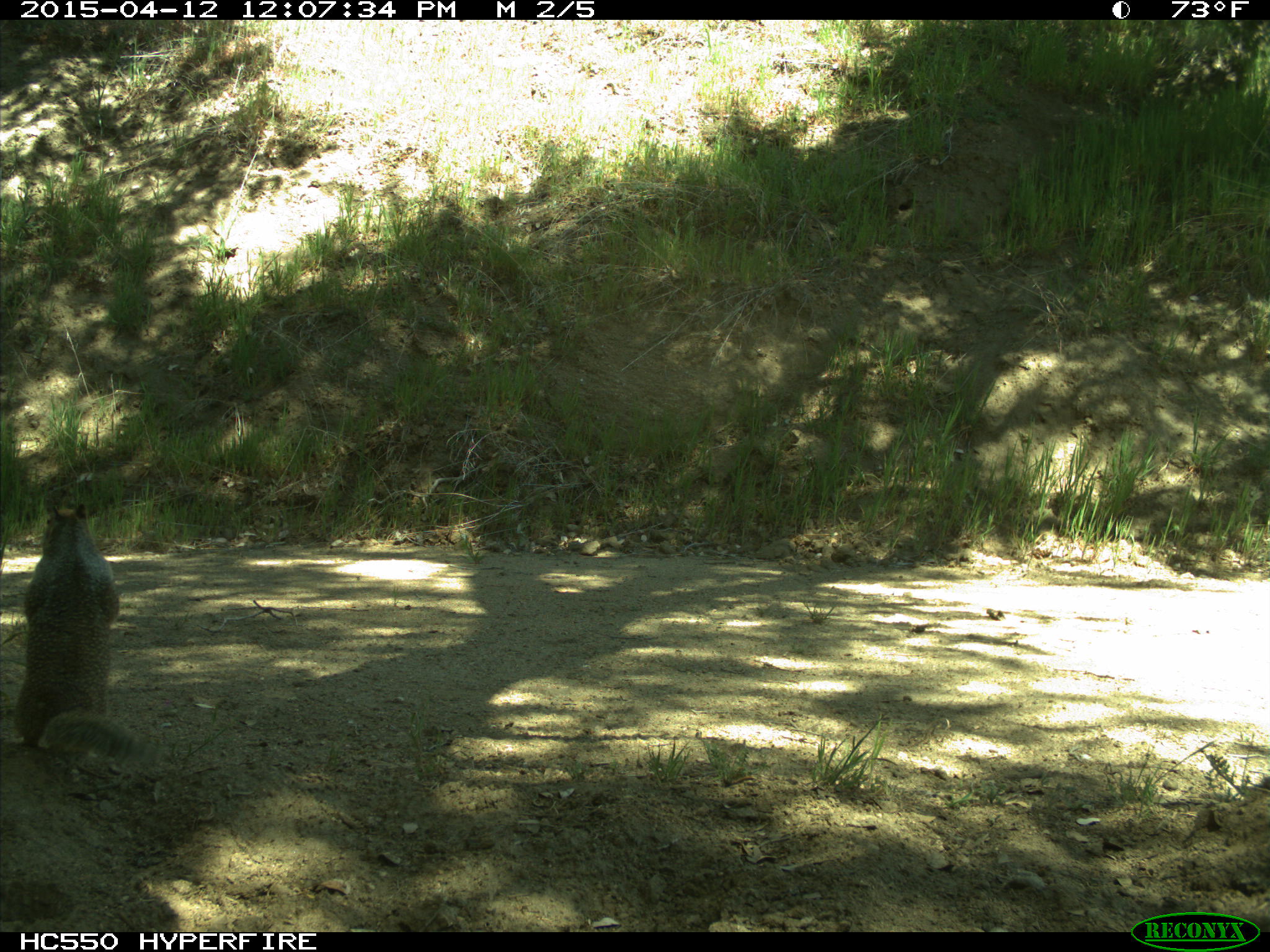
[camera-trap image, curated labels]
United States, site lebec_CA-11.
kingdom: Animalia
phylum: Chordata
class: Mammalia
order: Rodentia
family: Sciuridae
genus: Otospermophilus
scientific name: Otospermophilus beecheyi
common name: california ground squirrel